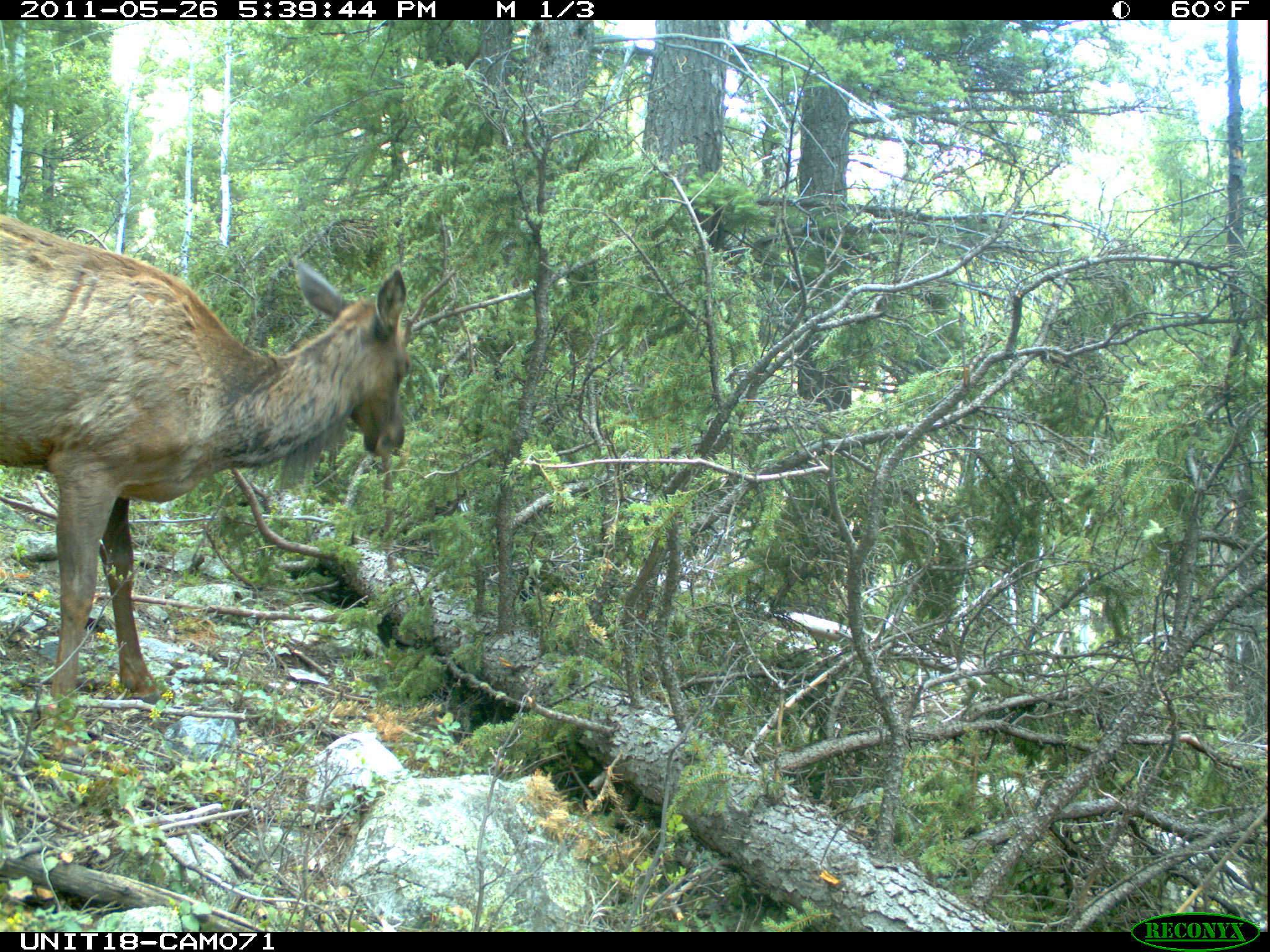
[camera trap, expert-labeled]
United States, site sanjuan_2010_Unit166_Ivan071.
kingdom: Animalia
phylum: Chordata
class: Mammalia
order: Artiodactyla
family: Cervidae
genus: Cervus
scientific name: Cervus elaphus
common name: red deer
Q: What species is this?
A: Cervus elaphus (red deer).